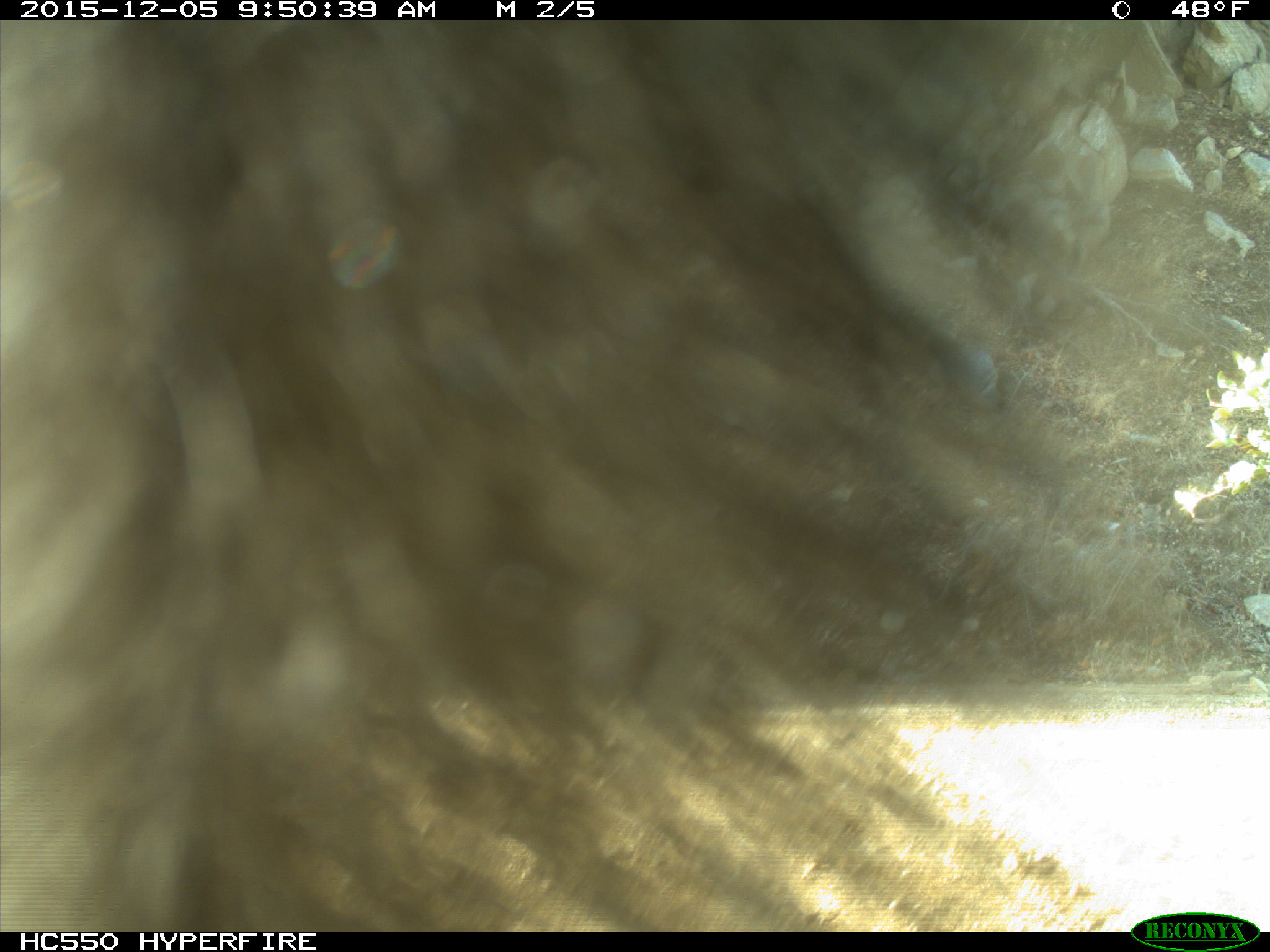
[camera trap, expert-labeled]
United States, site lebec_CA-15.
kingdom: Animalia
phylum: Chordata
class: Mammalia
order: Rodentia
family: Sciuridae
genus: Sciurus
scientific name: Sciurus carolinensis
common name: eastern gray squirrel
Sciurus carolinensis (eastern gray squirrel).